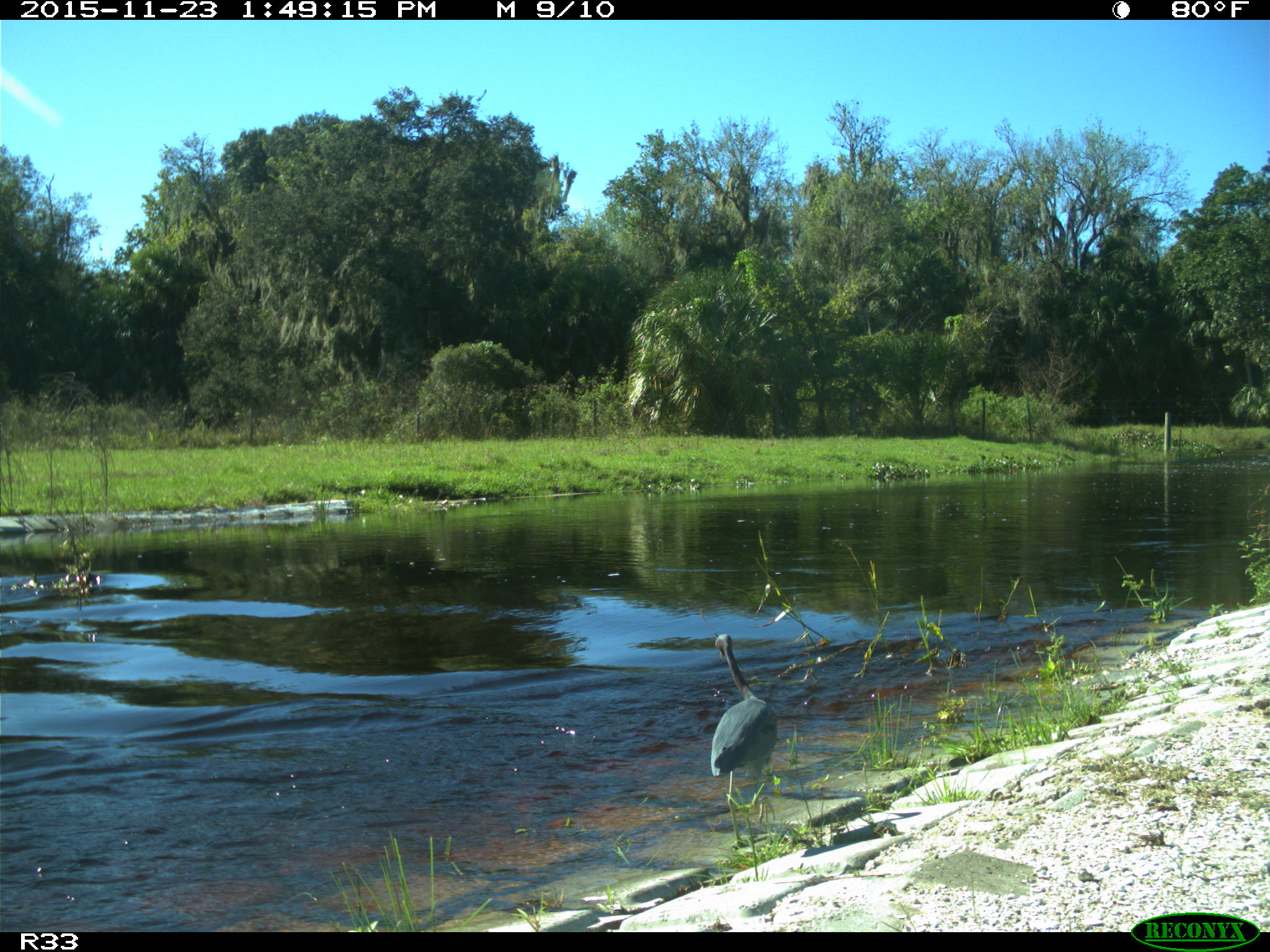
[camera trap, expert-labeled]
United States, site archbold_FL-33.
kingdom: Animalia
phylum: Chordata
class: Aves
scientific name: Aves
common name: birds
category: unidentified bird